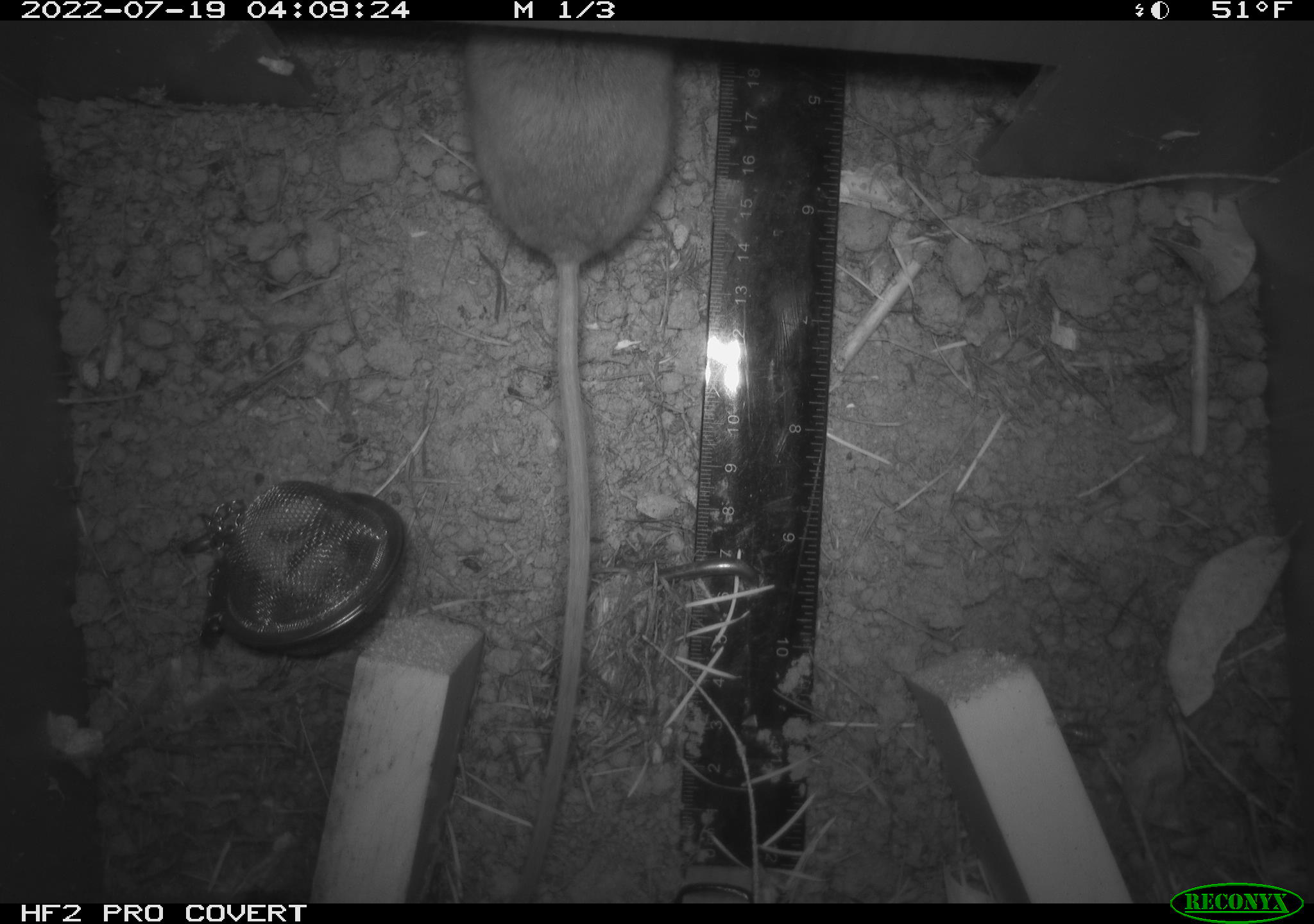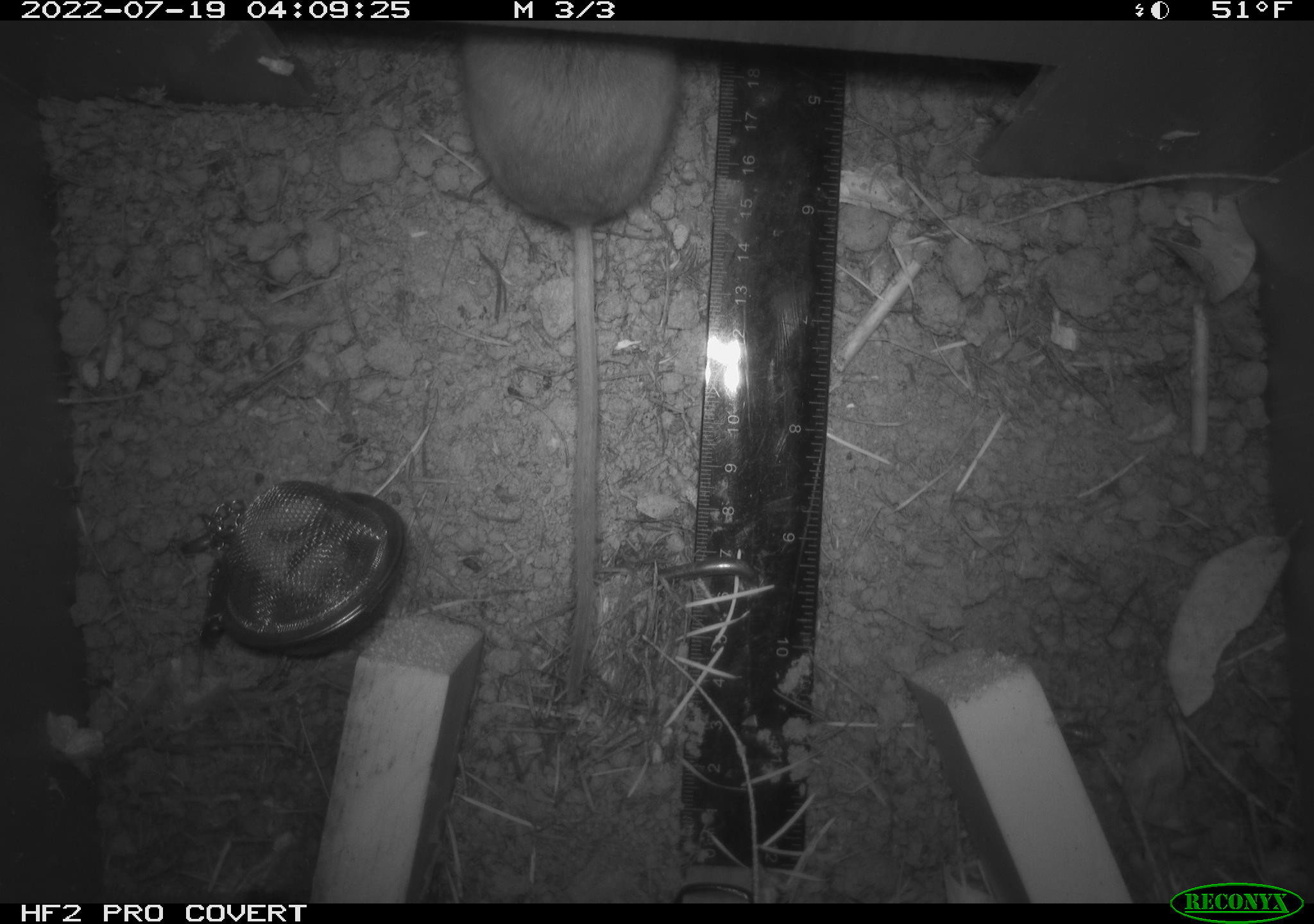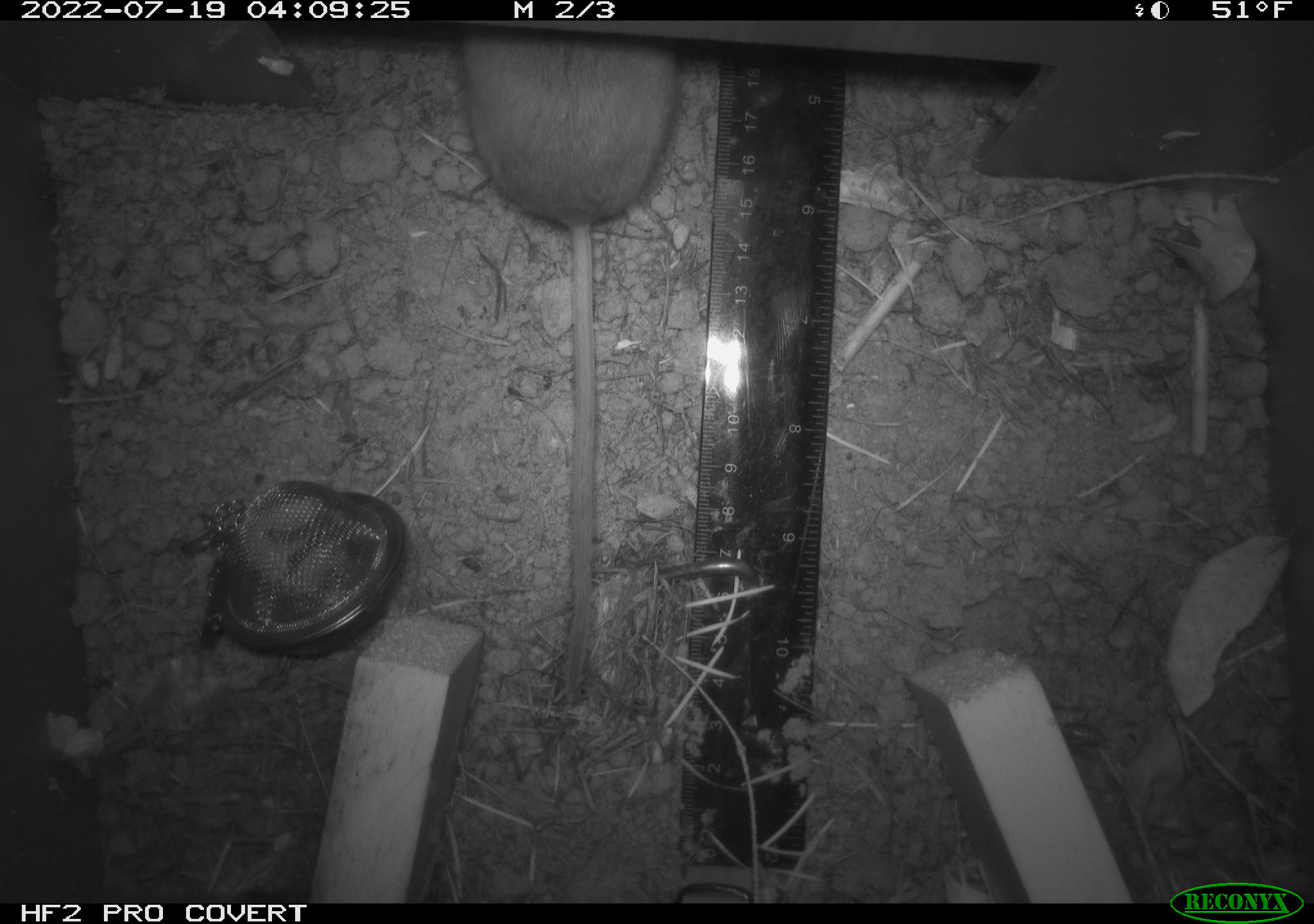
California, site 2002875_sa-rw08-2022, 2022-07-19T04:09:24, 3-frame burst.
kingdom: Animalia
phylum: Chordata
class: Mammalia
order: Rodentia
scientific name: Rodentia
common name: mouse species